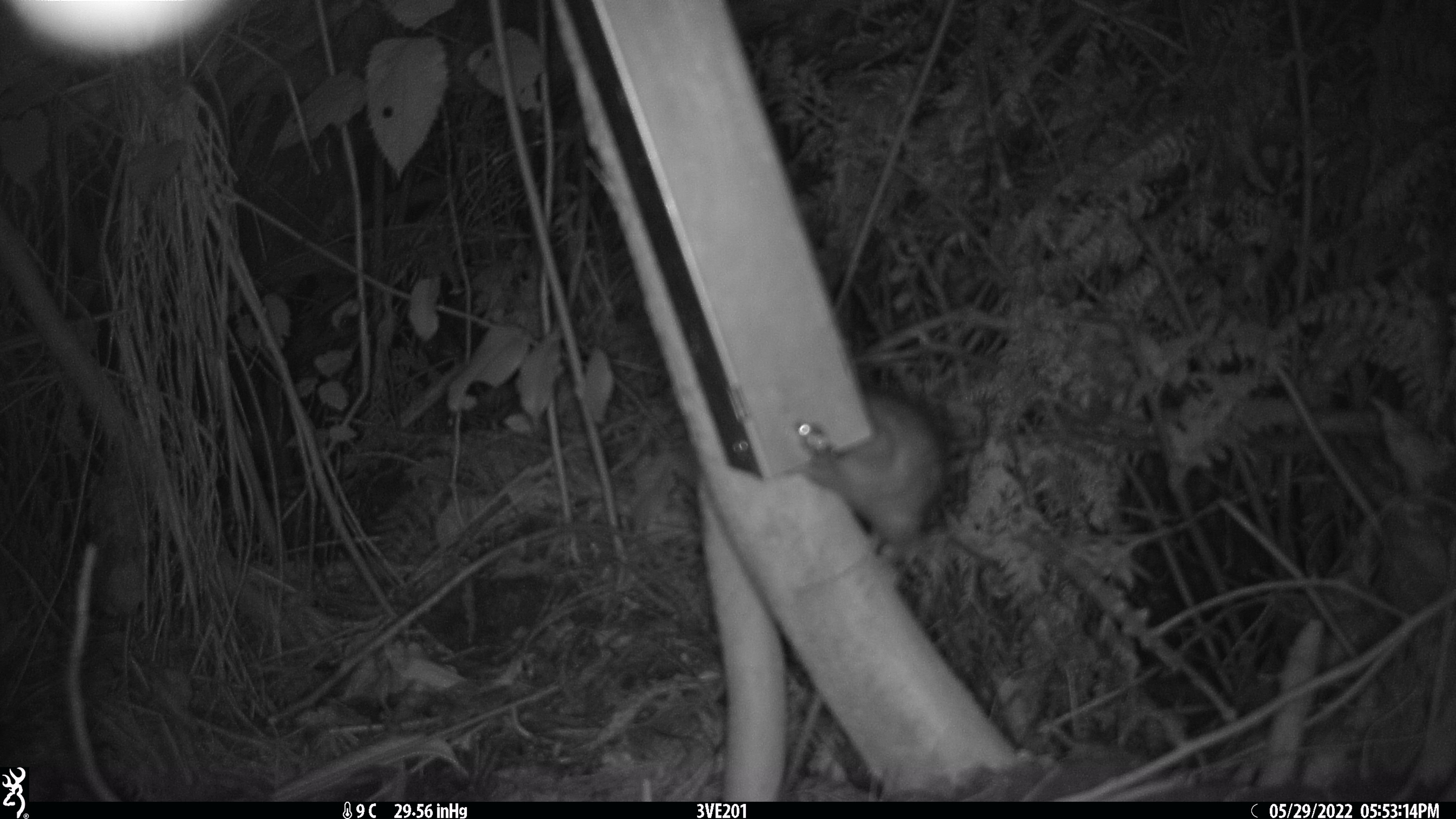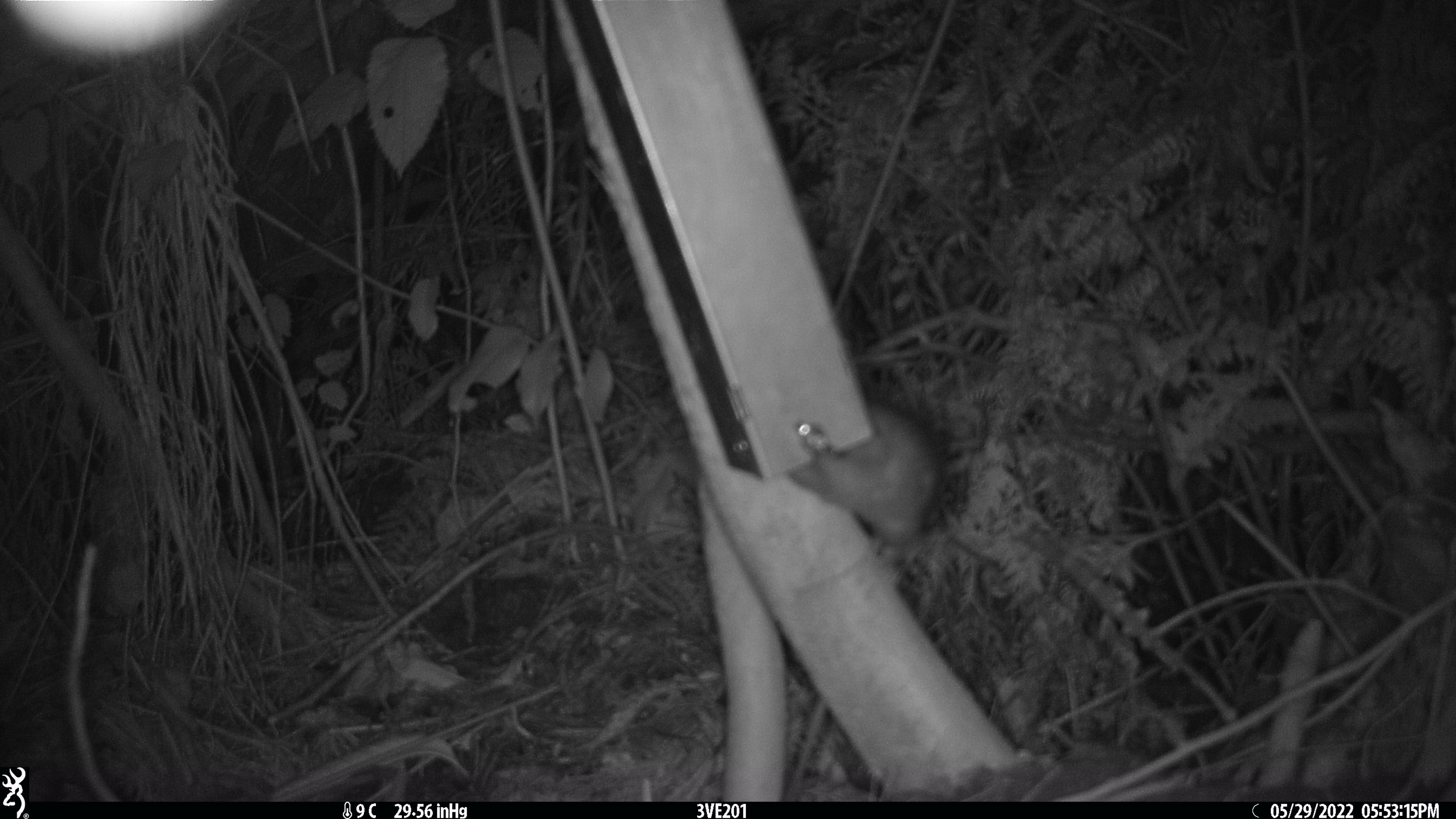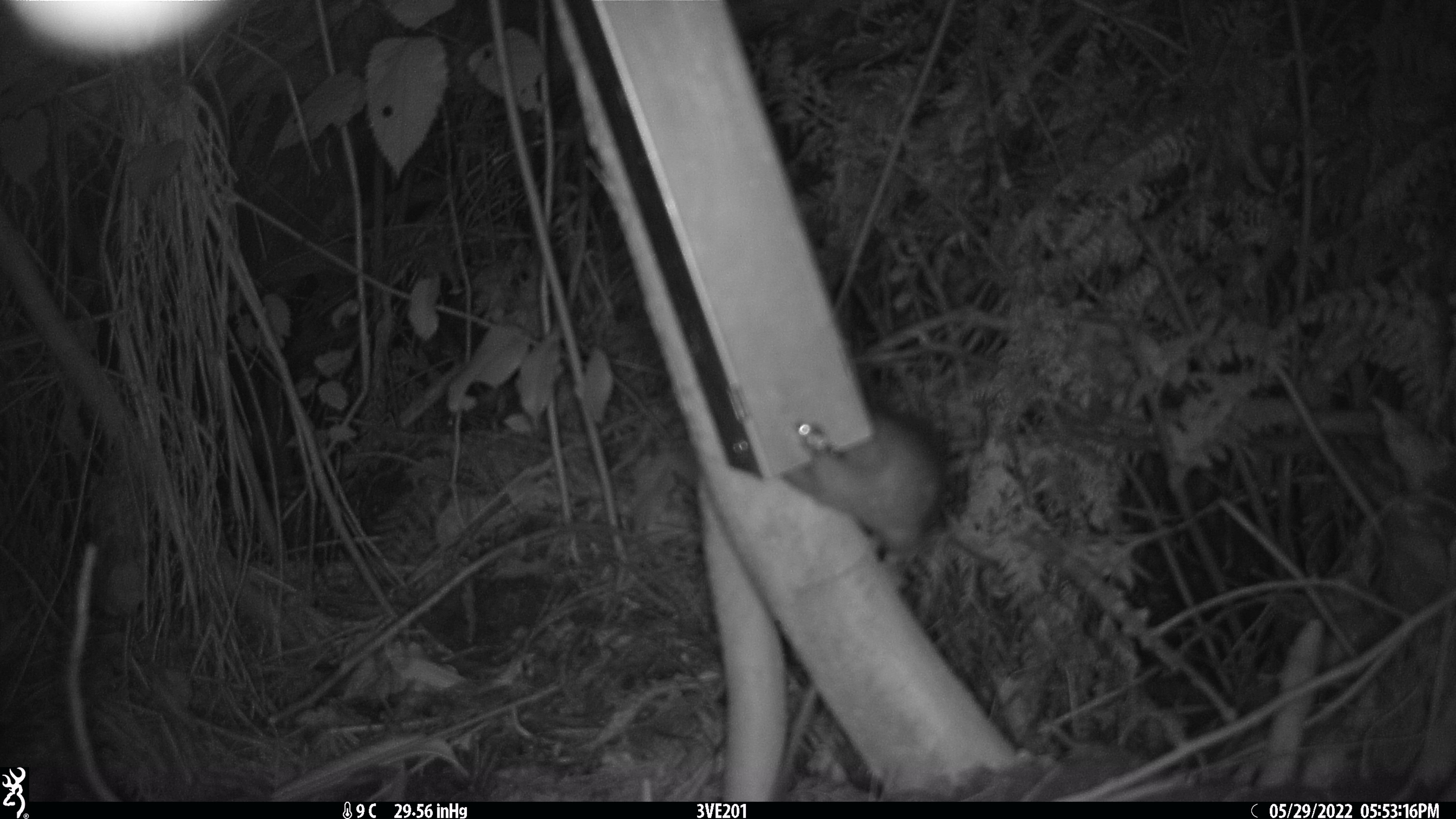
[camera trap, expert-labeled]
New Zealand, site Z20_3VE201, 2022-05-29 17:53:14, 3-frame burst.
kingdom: Animalia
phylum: Chordata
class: Mammalia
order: Rodentia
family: Muridae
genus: Rattus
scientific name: Rattus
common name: rat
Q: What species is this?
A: Rat (Rattus).